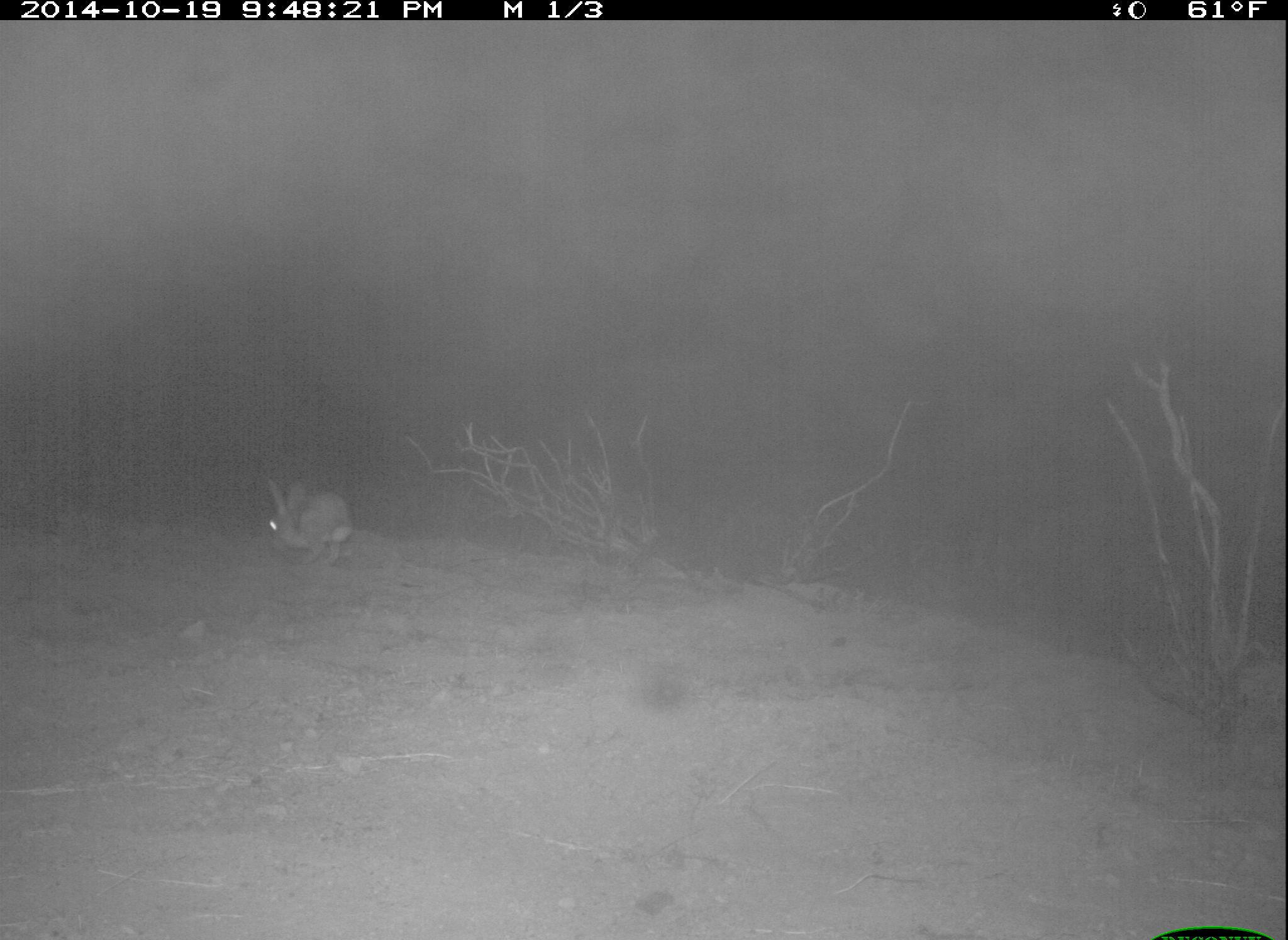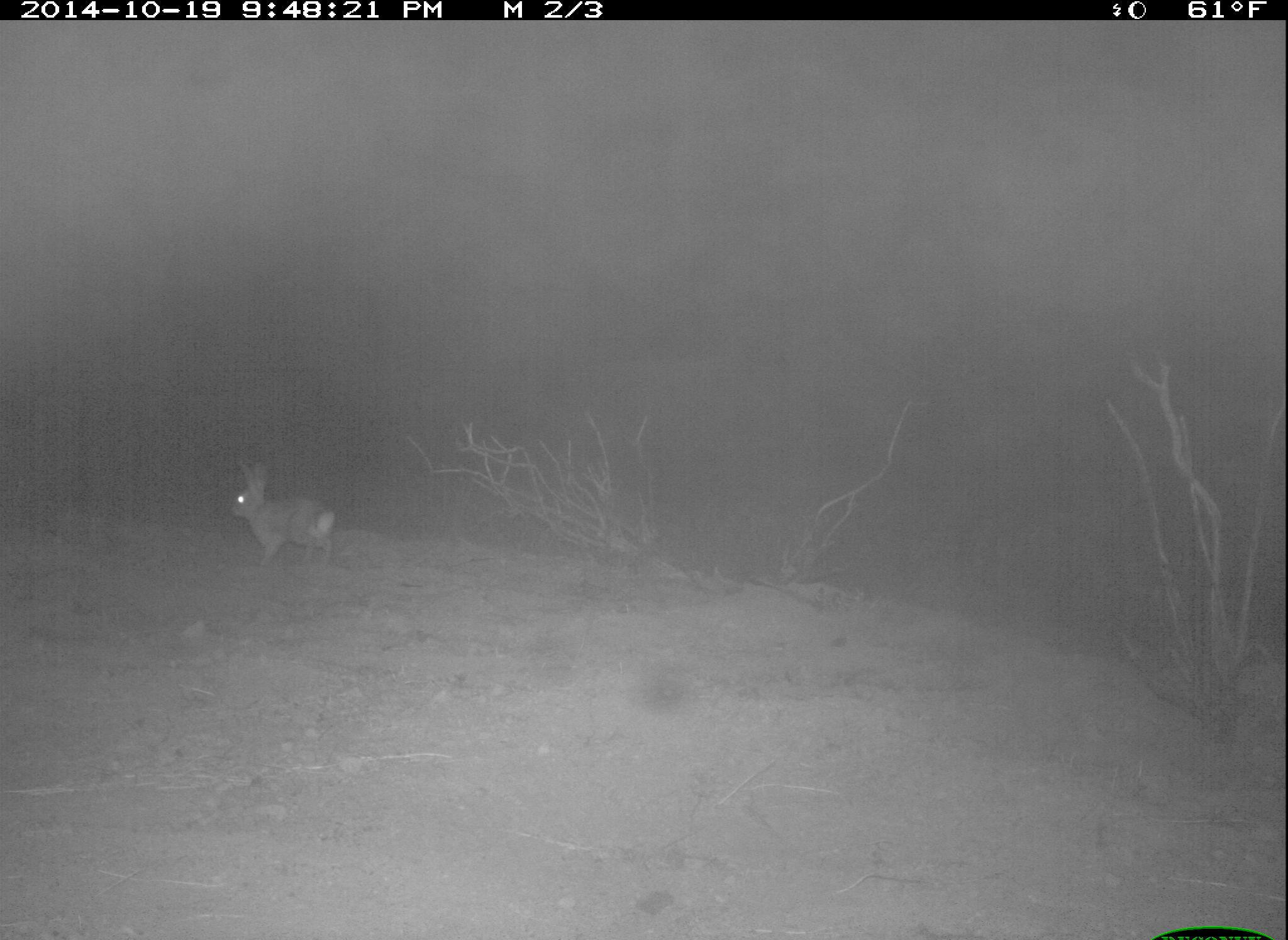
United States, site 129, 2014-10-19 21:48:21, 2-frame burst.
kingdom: Animalia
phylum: Chordata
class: Mammalia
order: Lagomorpha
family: Leporidae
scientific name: Leporidae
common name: rabbits and hares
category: rabbit